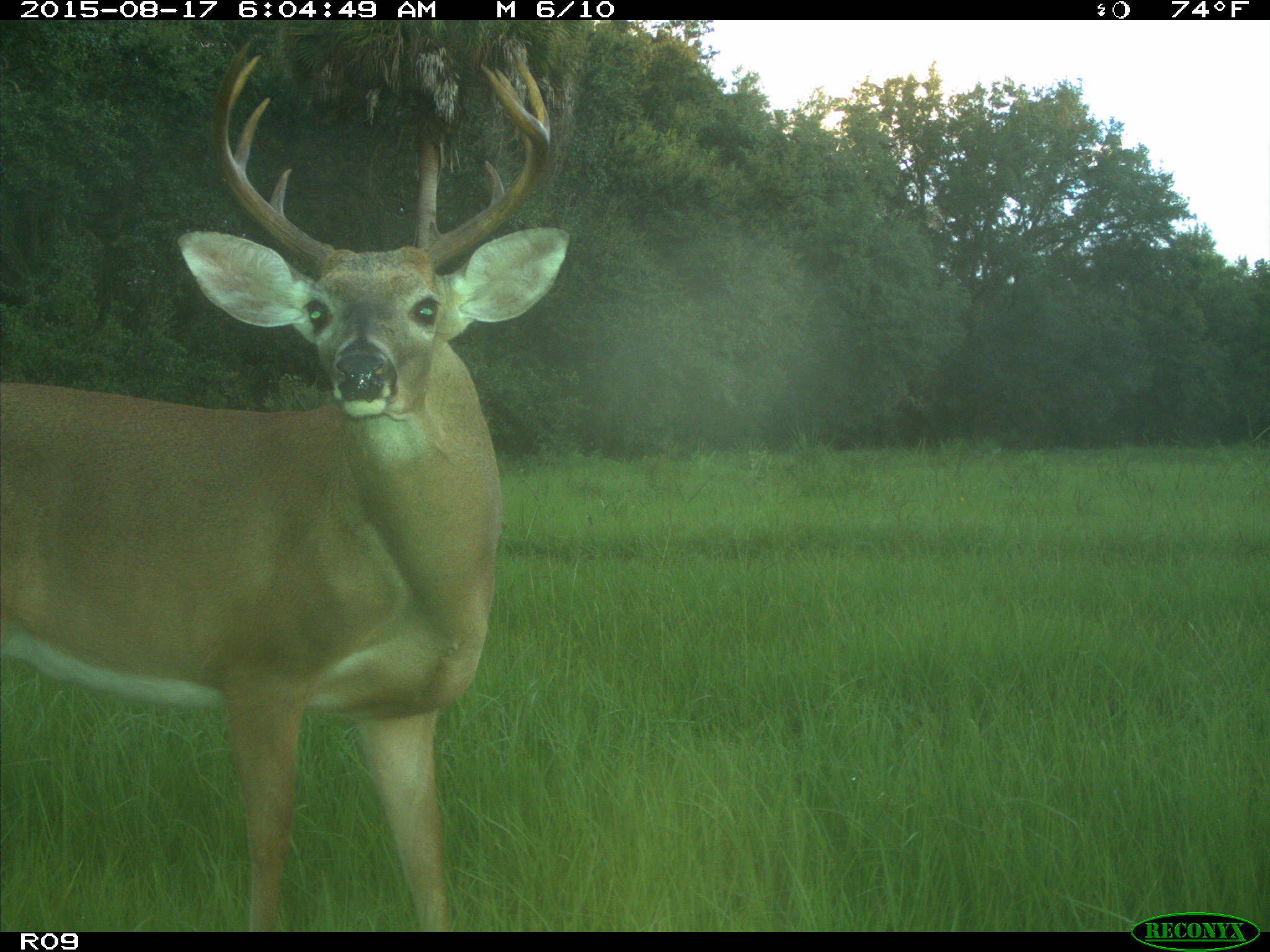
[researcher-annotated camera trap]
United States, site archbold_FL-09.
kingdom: Animalia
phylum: Chordata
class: Mammalia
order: Artiodactyla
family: Cervidae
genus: Odocoileus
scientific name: Odocoileus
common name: deer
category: unidentified deer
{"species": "unidentified deer (deer) (Odocoileus)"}